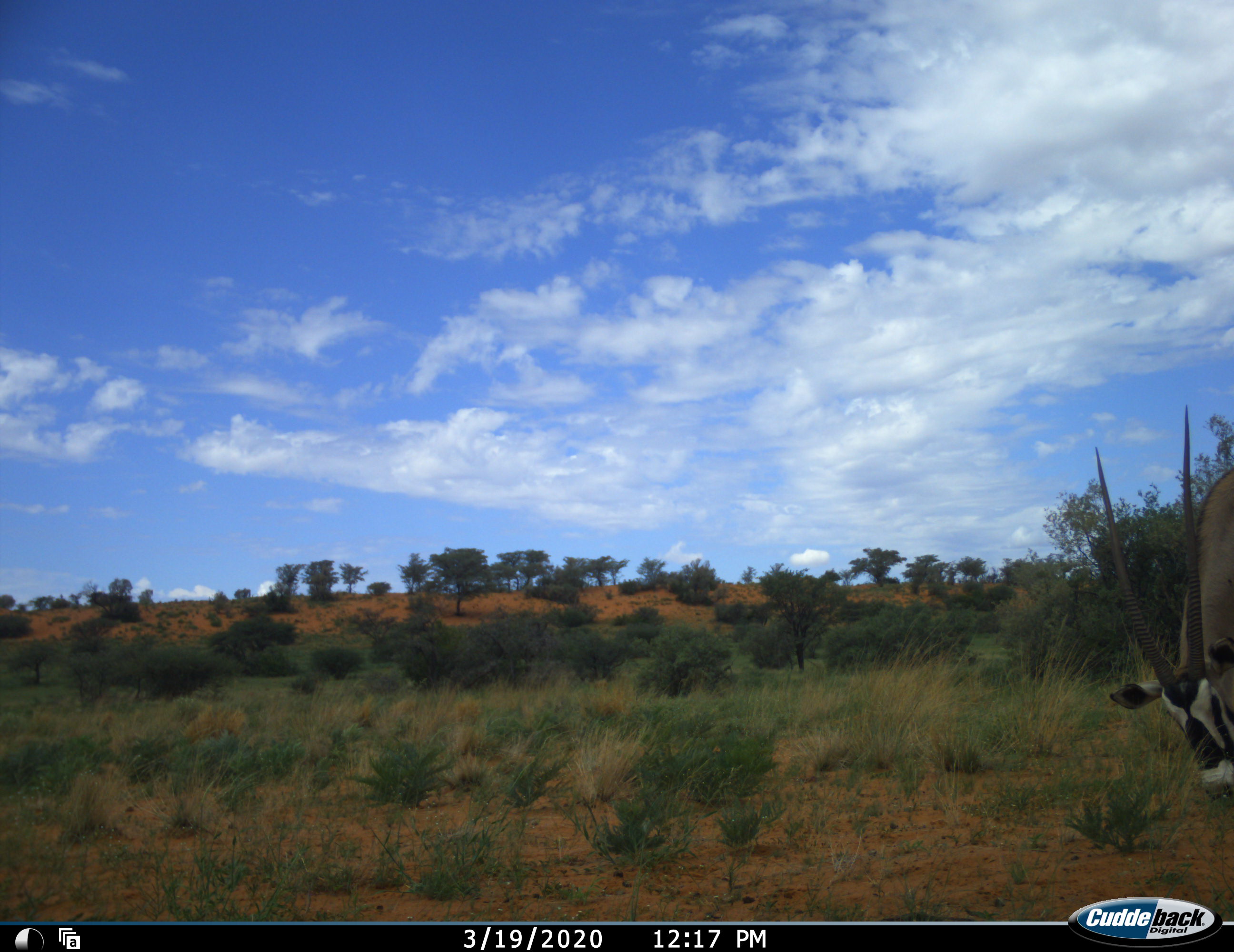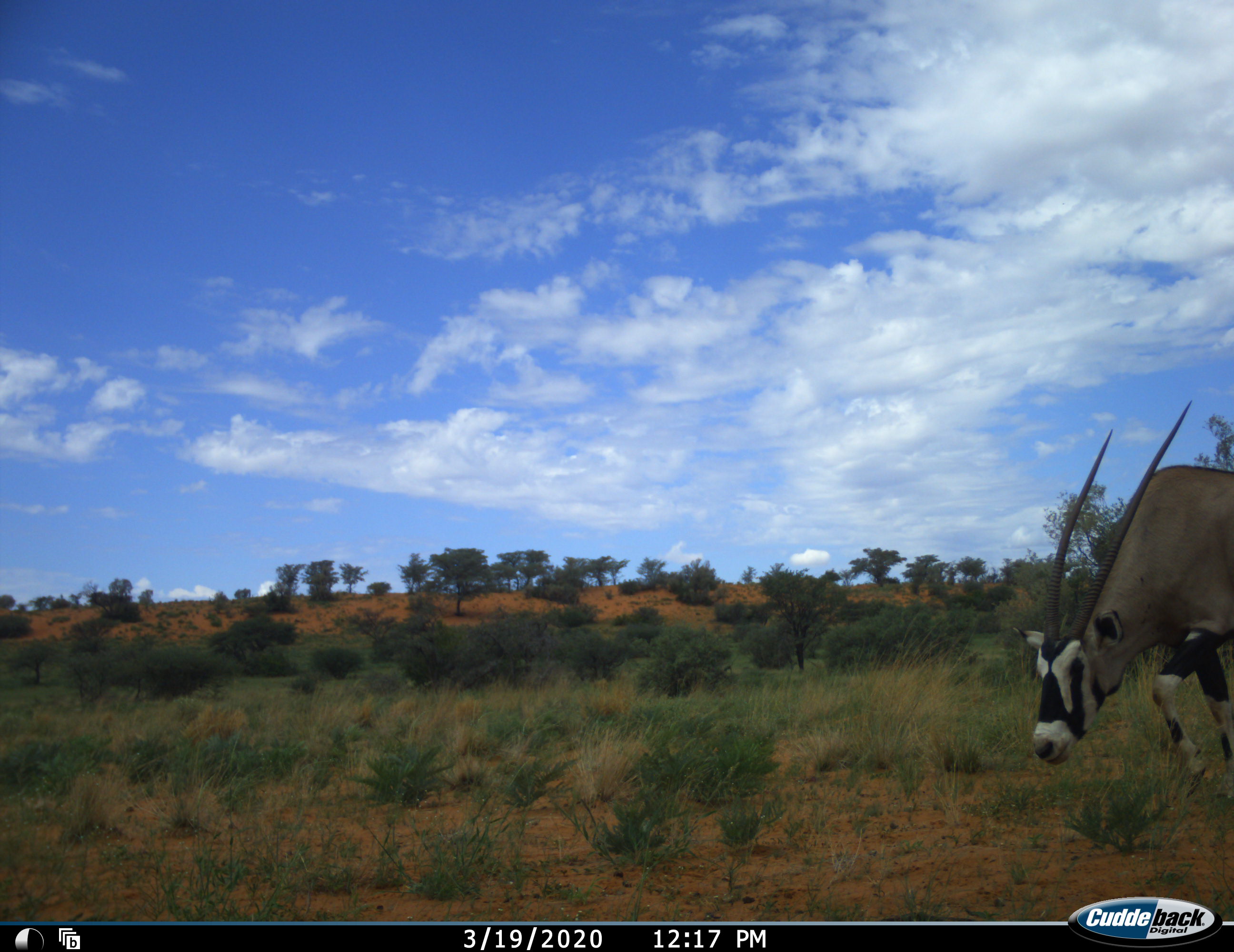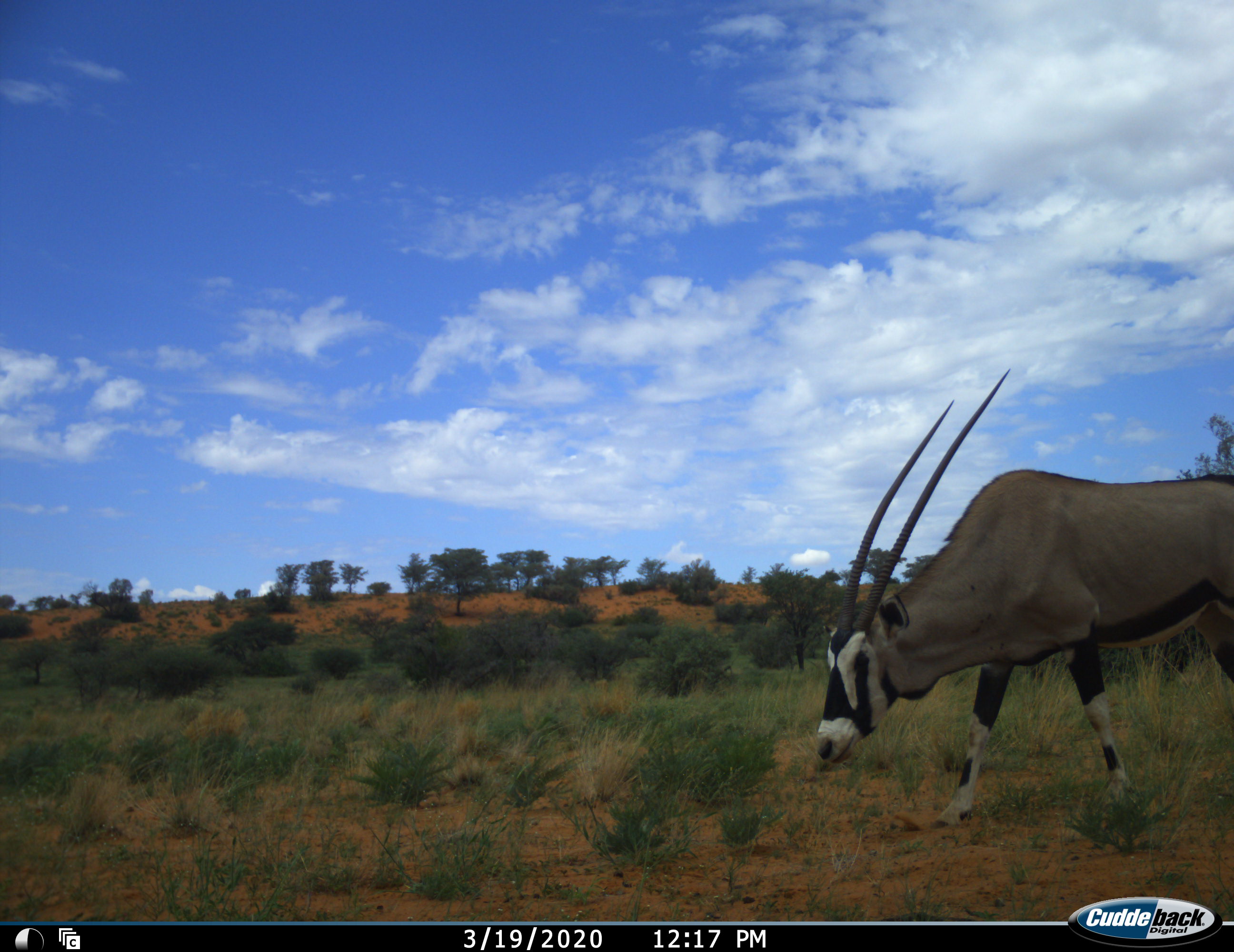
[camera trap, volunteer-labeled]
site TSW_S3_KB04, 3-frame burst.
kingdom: Animalia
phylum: Chordata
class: Mammalia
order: Artiodactyla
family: Bovidae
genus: Oryx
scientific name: Oryx gazella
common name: gemsbok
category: oryx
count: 1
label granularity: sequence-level